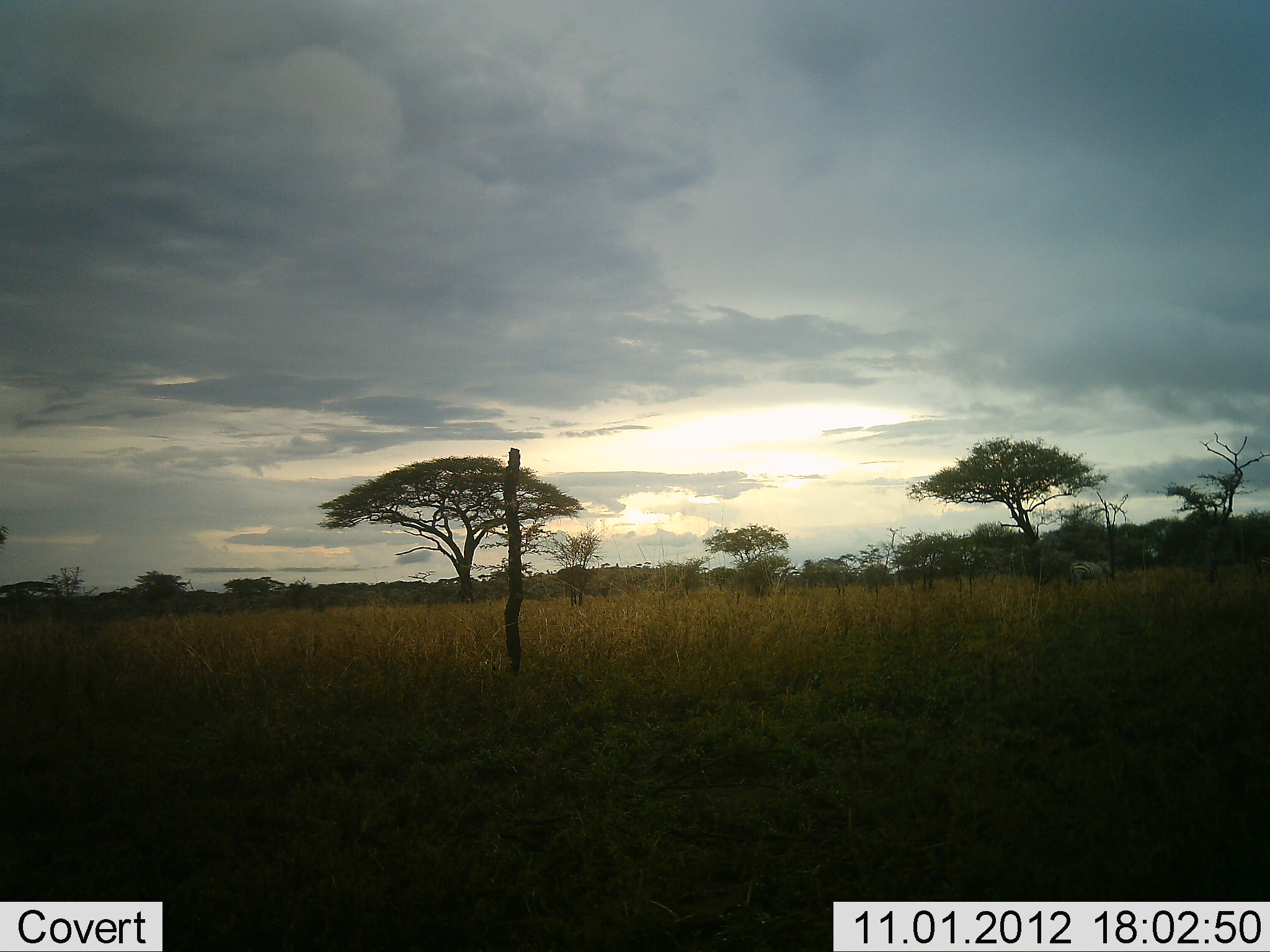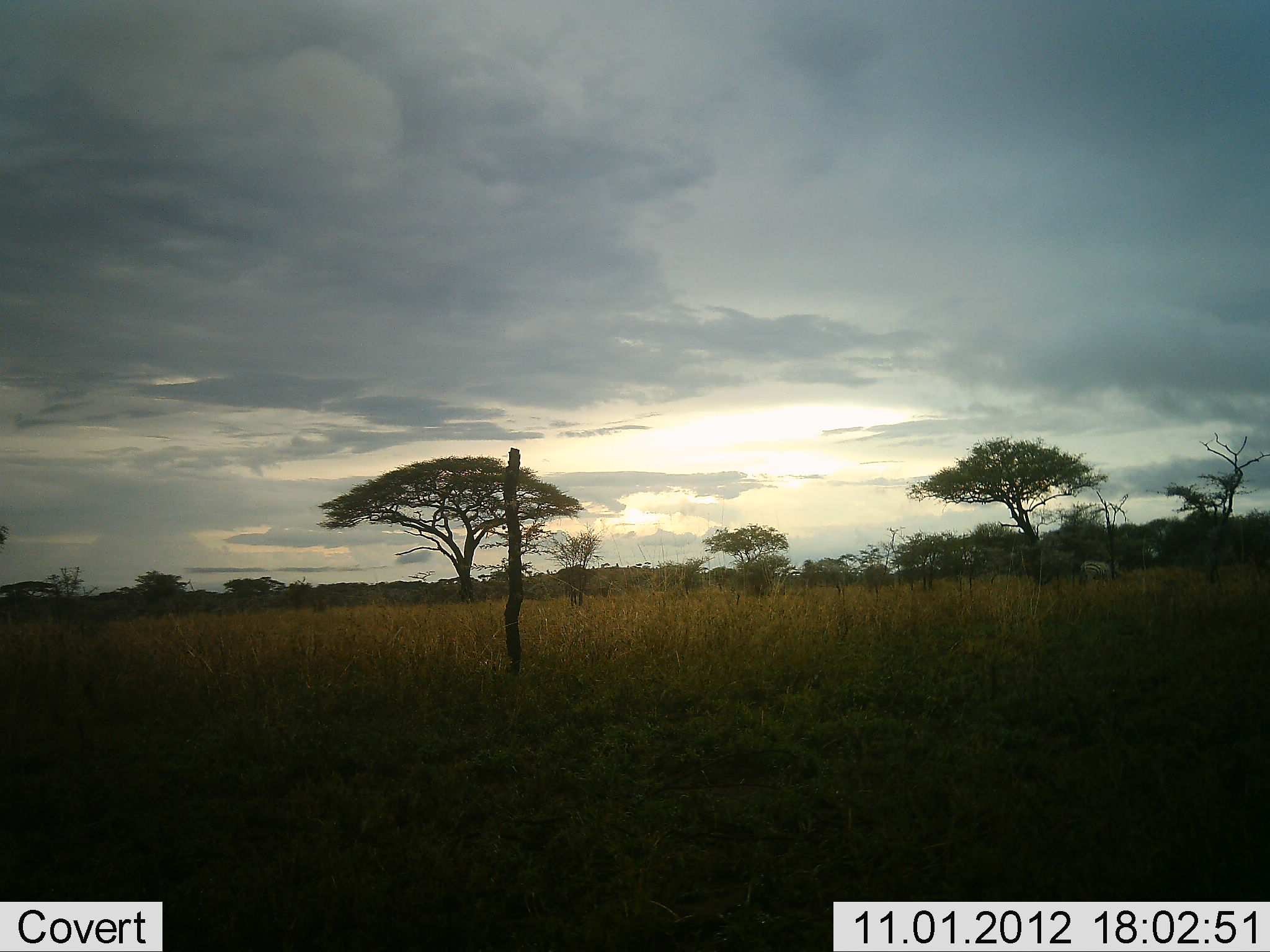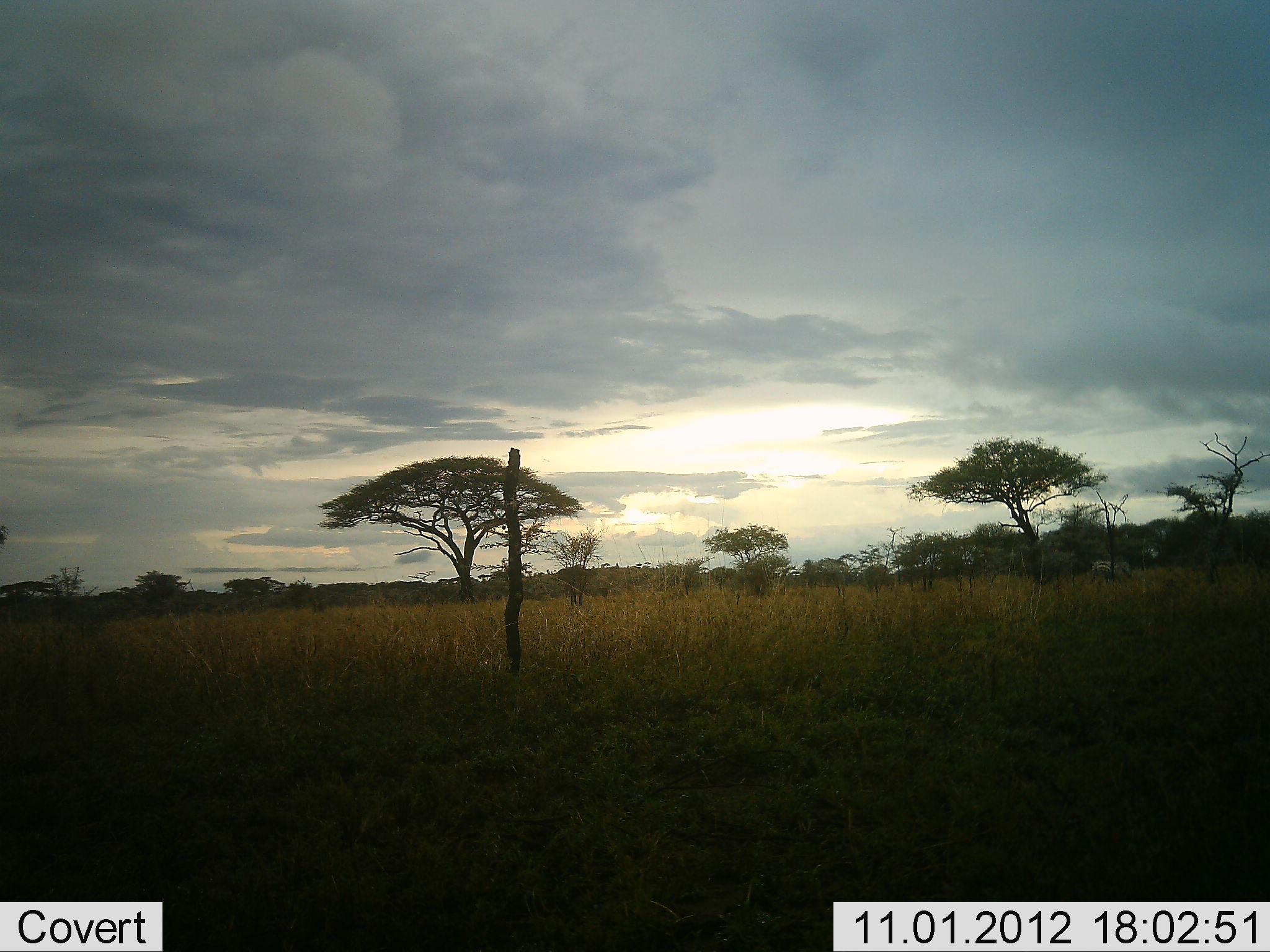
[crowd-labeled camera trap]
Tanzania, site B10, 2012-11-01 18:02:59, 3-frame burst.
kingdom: Animalia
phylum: Chordata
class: Mammalia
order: Perissodactyla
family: Equidae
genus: Equus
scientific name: Equus quagga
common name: plains zebra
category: zebra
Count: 1.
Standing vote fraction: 0%.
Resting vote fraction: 0%.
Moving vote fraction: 78%.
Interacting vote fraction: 0%.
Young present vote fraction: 0%.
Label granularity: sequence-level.